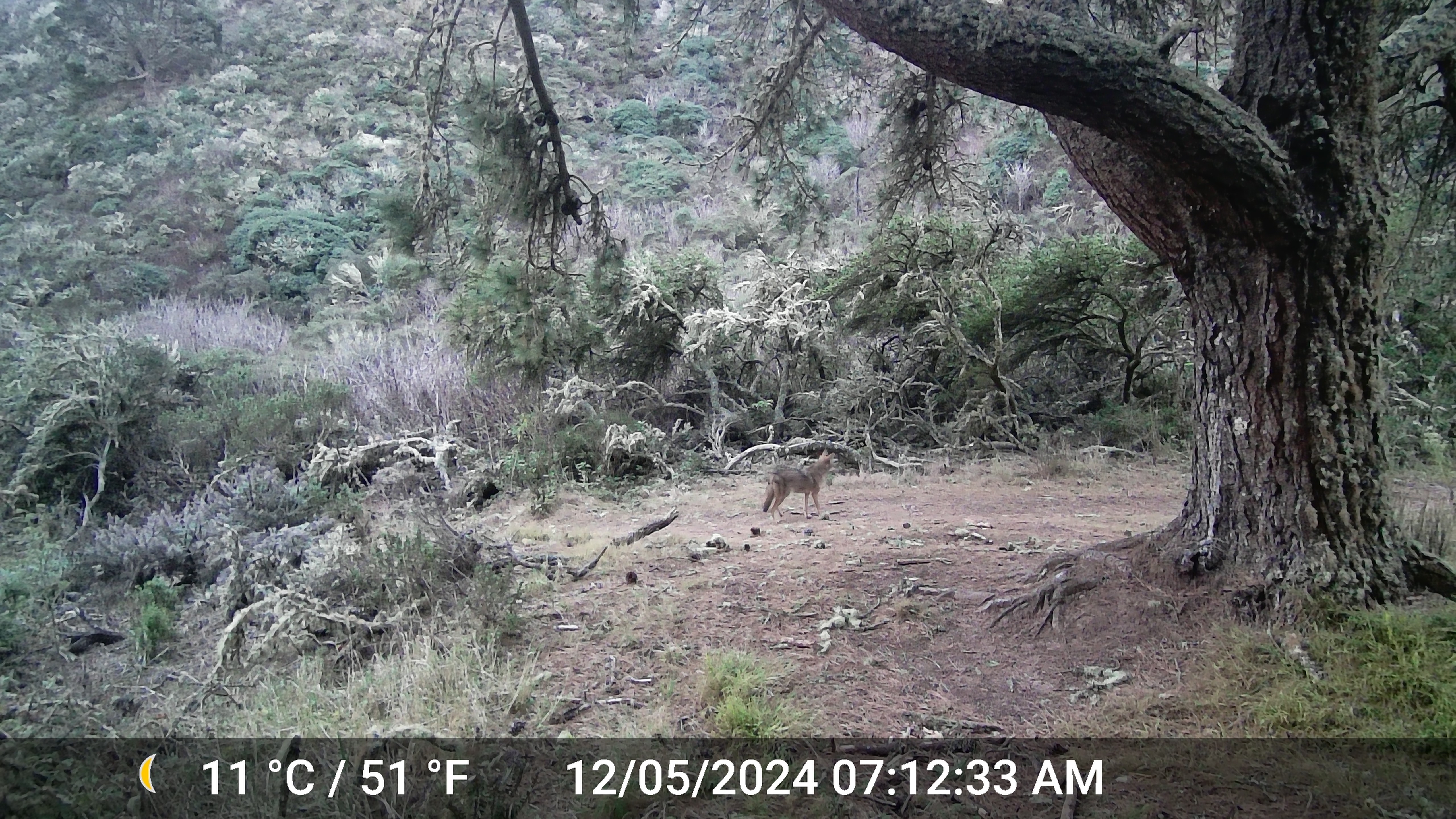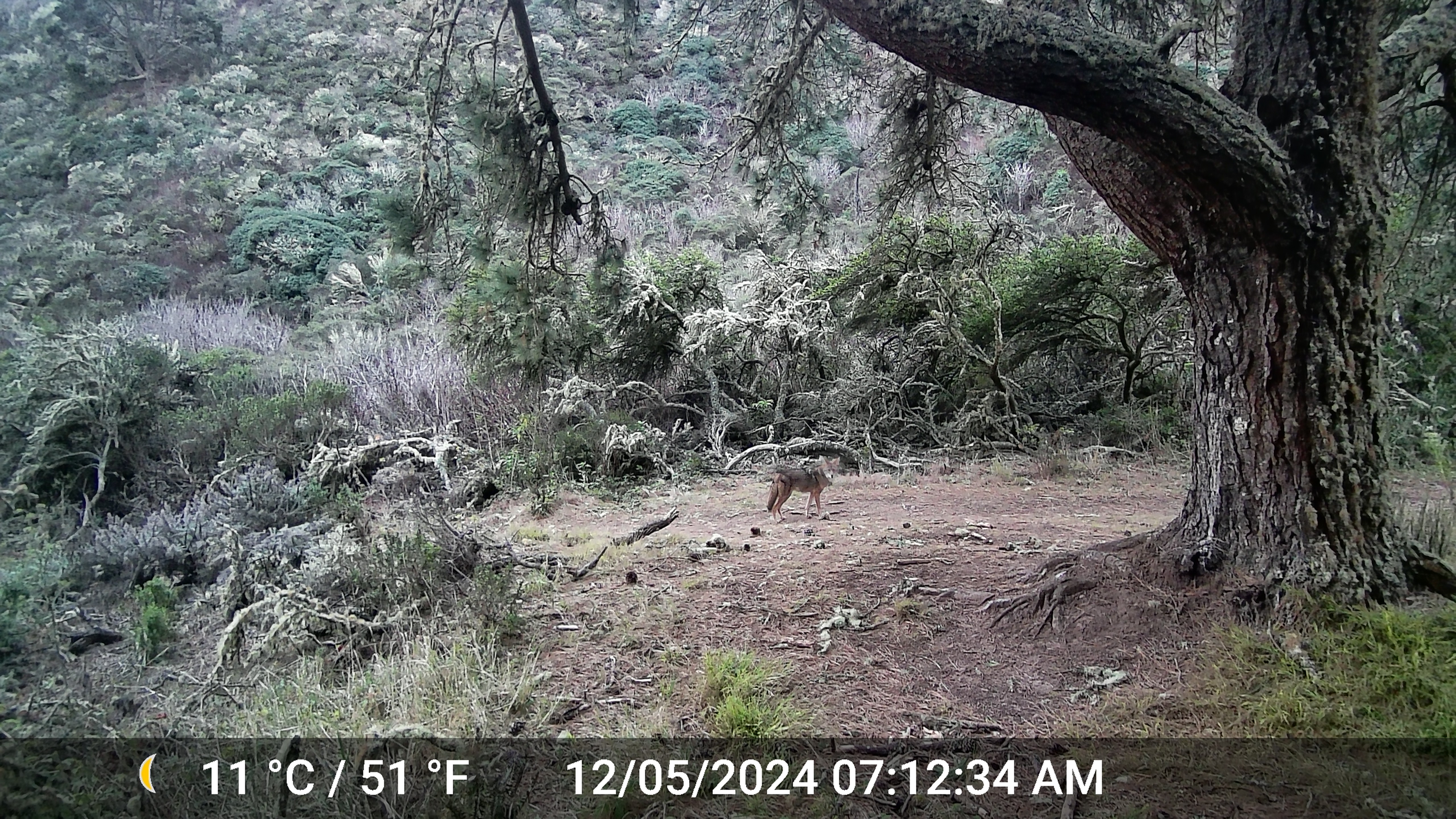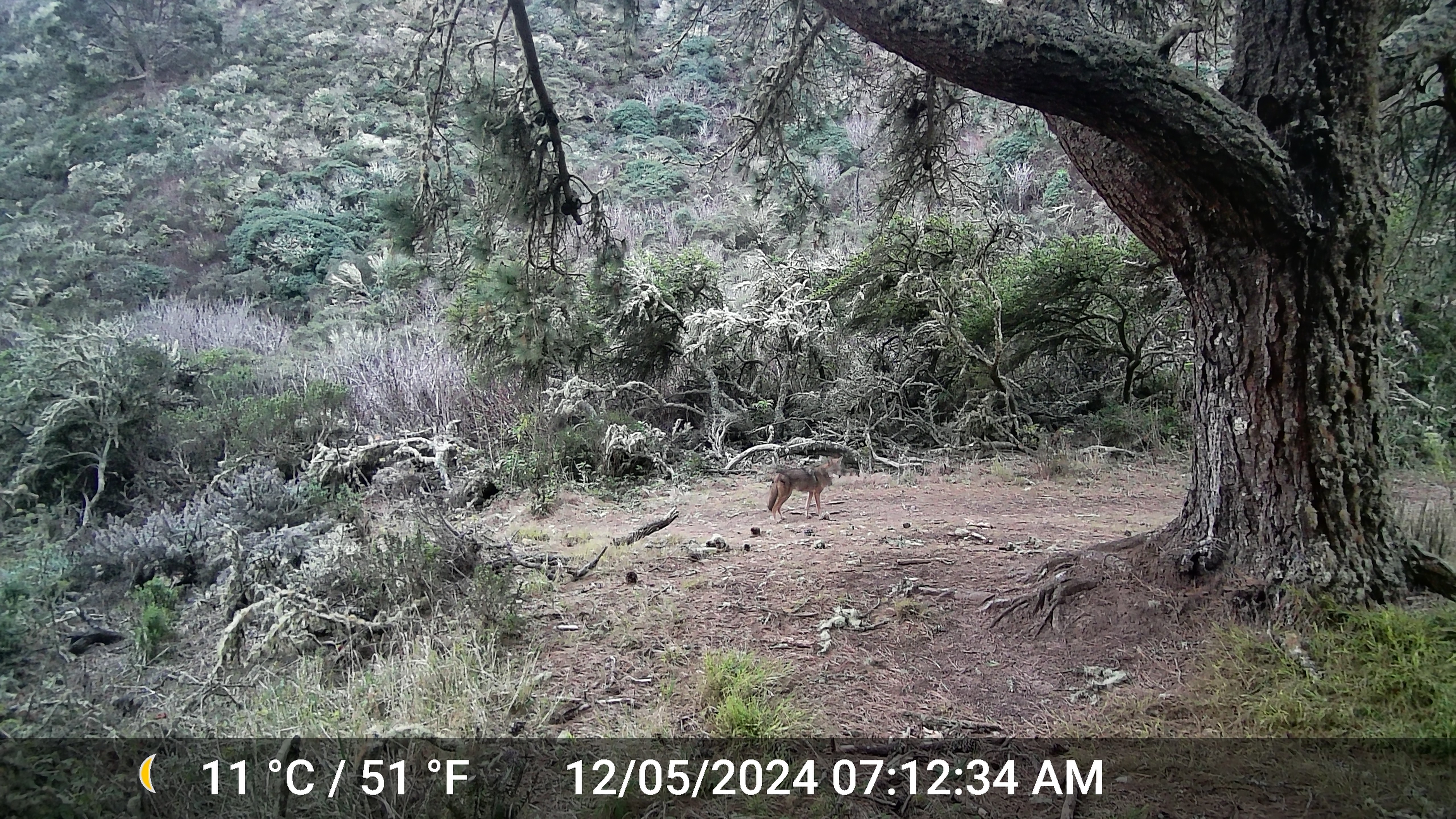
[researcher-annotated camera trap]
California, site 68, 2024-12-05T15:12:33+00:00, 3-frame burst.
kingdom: Animalia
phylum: Chordata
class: Mammalia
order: Carnivora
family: Canidae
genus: Canis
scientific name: Canis latrans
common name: coyote